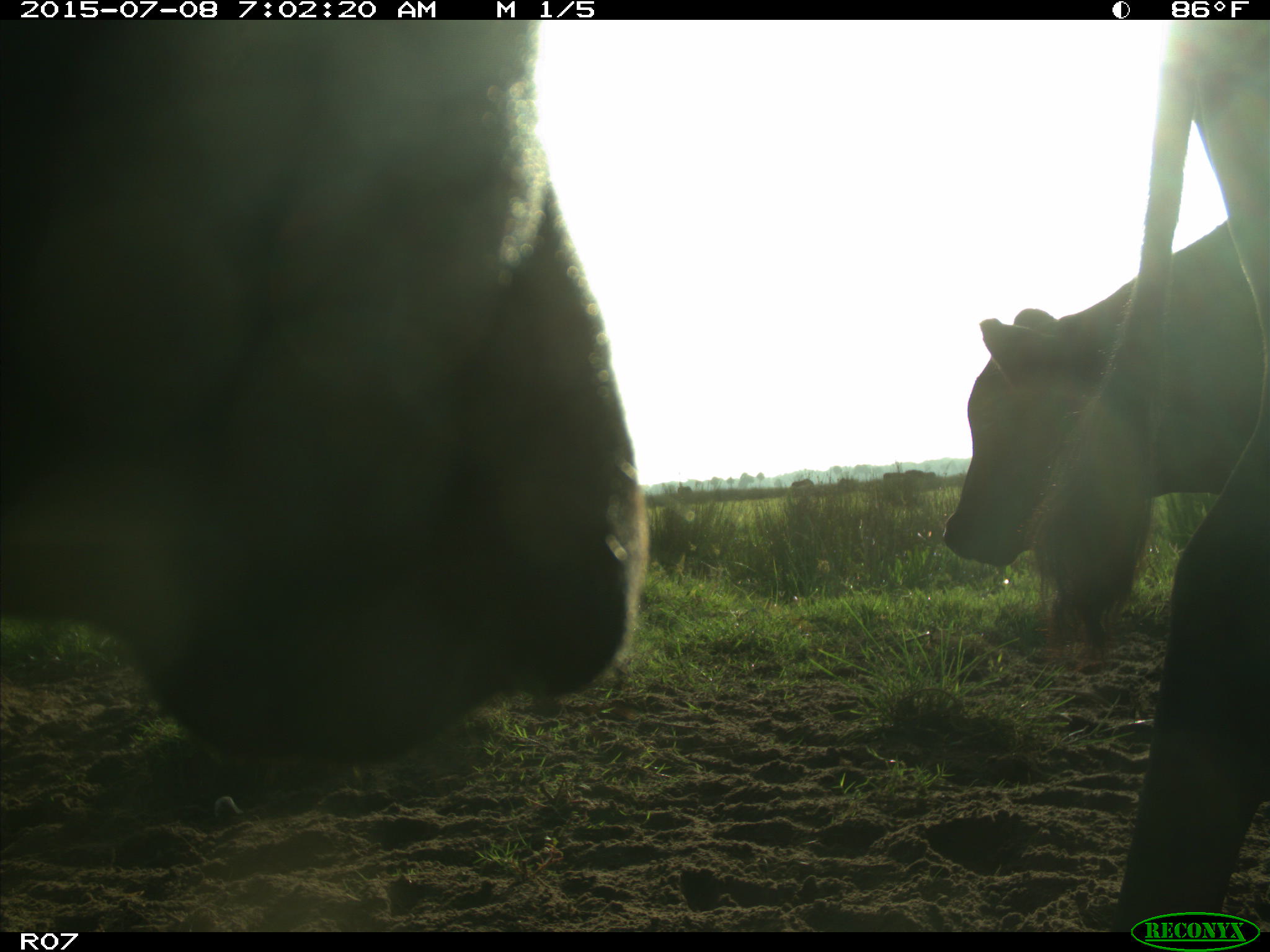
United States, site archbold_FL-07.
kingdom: Animalia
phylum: Chordata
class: Mammalia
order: Artiodactyla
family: Bovidae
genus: Bos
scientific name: Bos taurus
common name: domestic cow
Bos taurus (domestic cow).